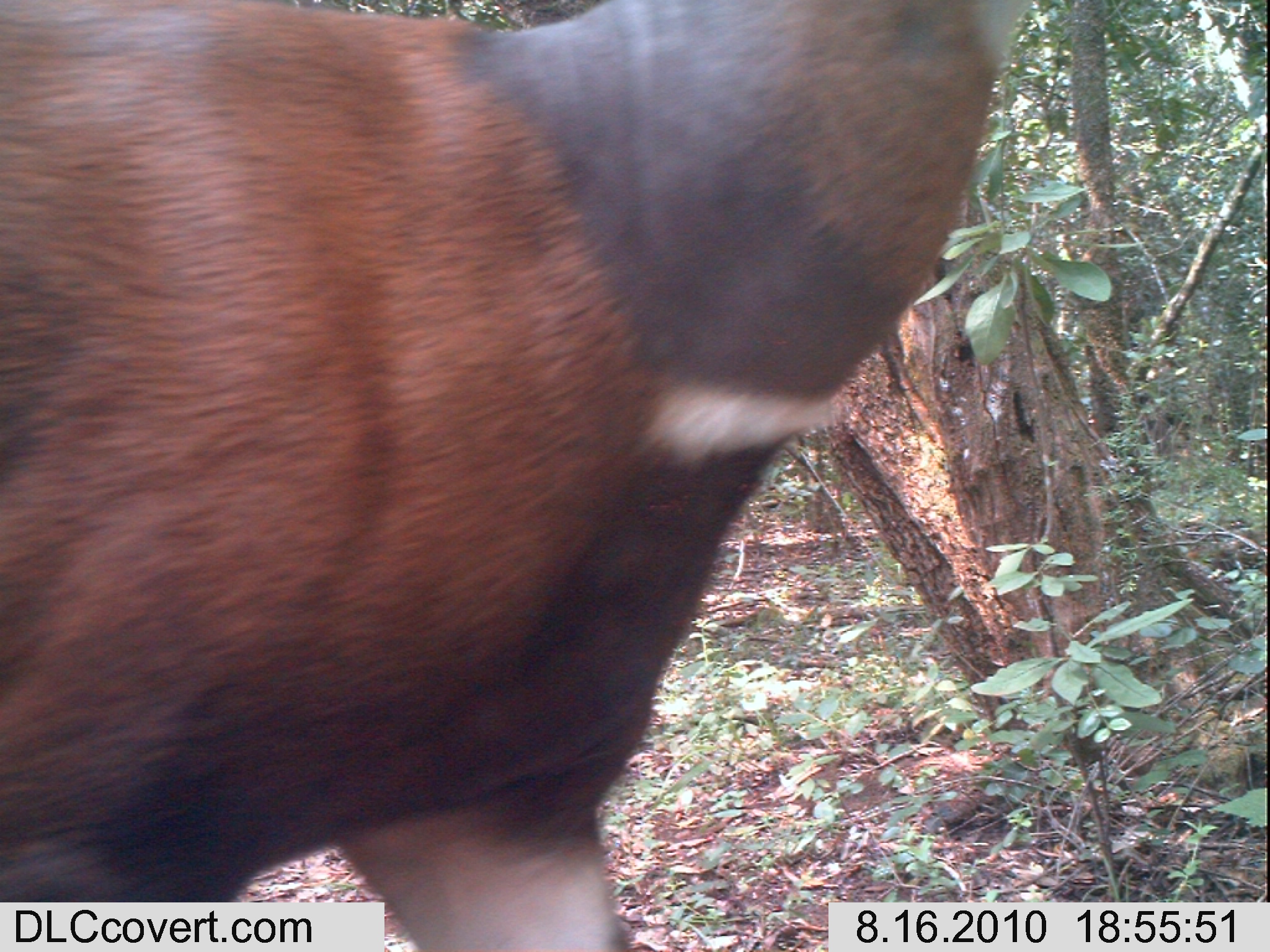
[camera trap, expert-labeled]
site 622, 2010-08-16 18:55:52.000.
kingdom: Animalia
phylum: Chordata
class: Mammalia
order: Artiodactyla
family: Bovidae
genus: Tragelaphus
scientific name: Tragelaphus scriptus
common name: bushbuck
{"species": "Tragelaphus scriptus (bushbuck)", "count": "1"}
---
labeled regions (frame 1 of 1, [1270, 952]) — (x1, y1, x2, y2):
tragelaphus scriptus: (1, 0, 1039, 948)